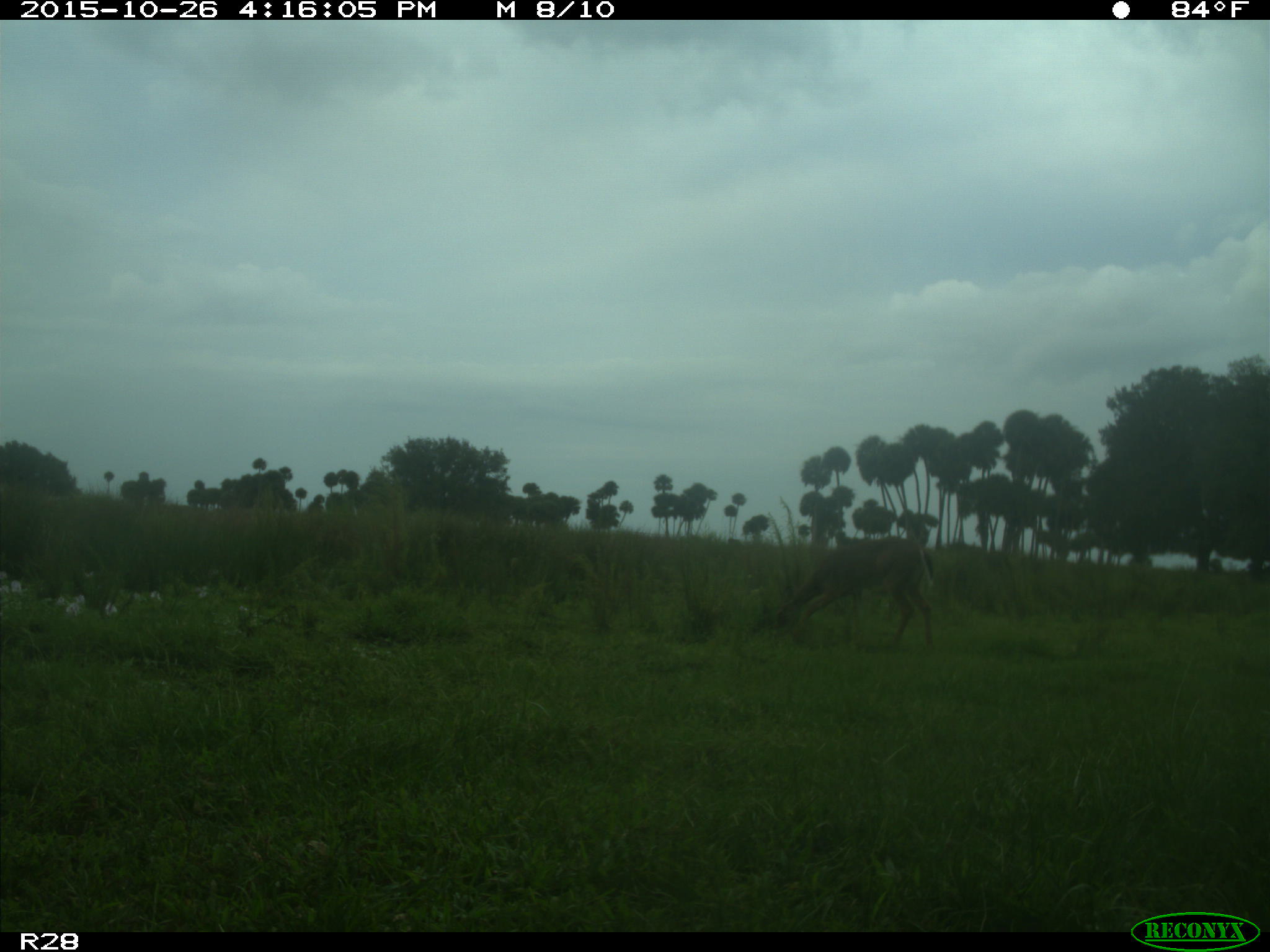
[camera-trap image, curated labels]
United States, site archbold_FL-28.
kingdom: Animalia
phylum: Chordata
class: Mammalia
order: Artiodactyla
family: Cervidae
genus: Odocoileus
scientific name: Odocoileus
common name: deer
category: unidentified deer